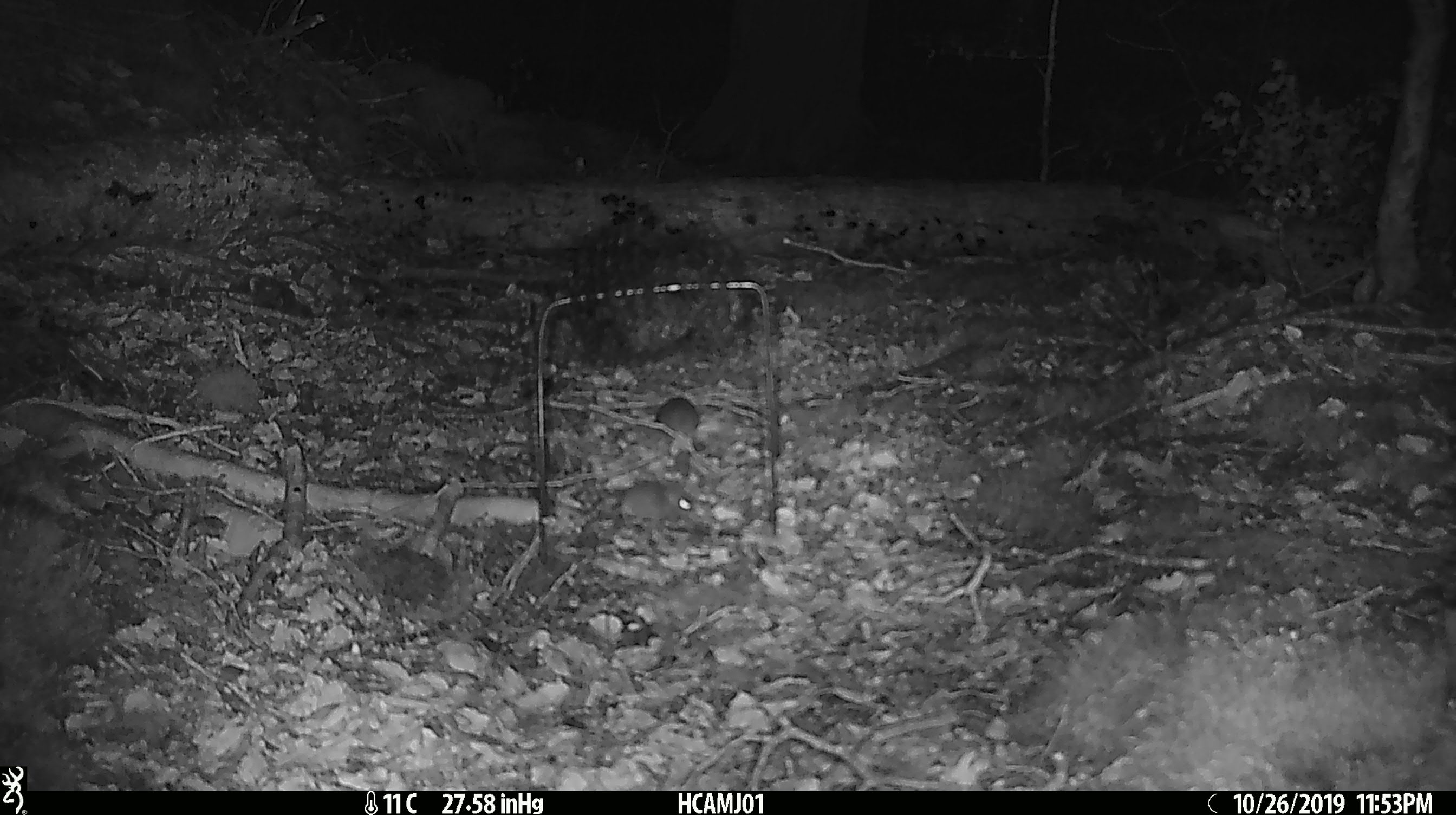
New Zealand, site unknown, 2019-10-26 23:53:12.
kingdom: Animalia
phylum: Chordata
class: Mammalia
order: Rodentia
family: Muridae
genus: Mus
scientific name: Mus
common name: mouse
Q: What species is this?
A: Mouse (Mus).